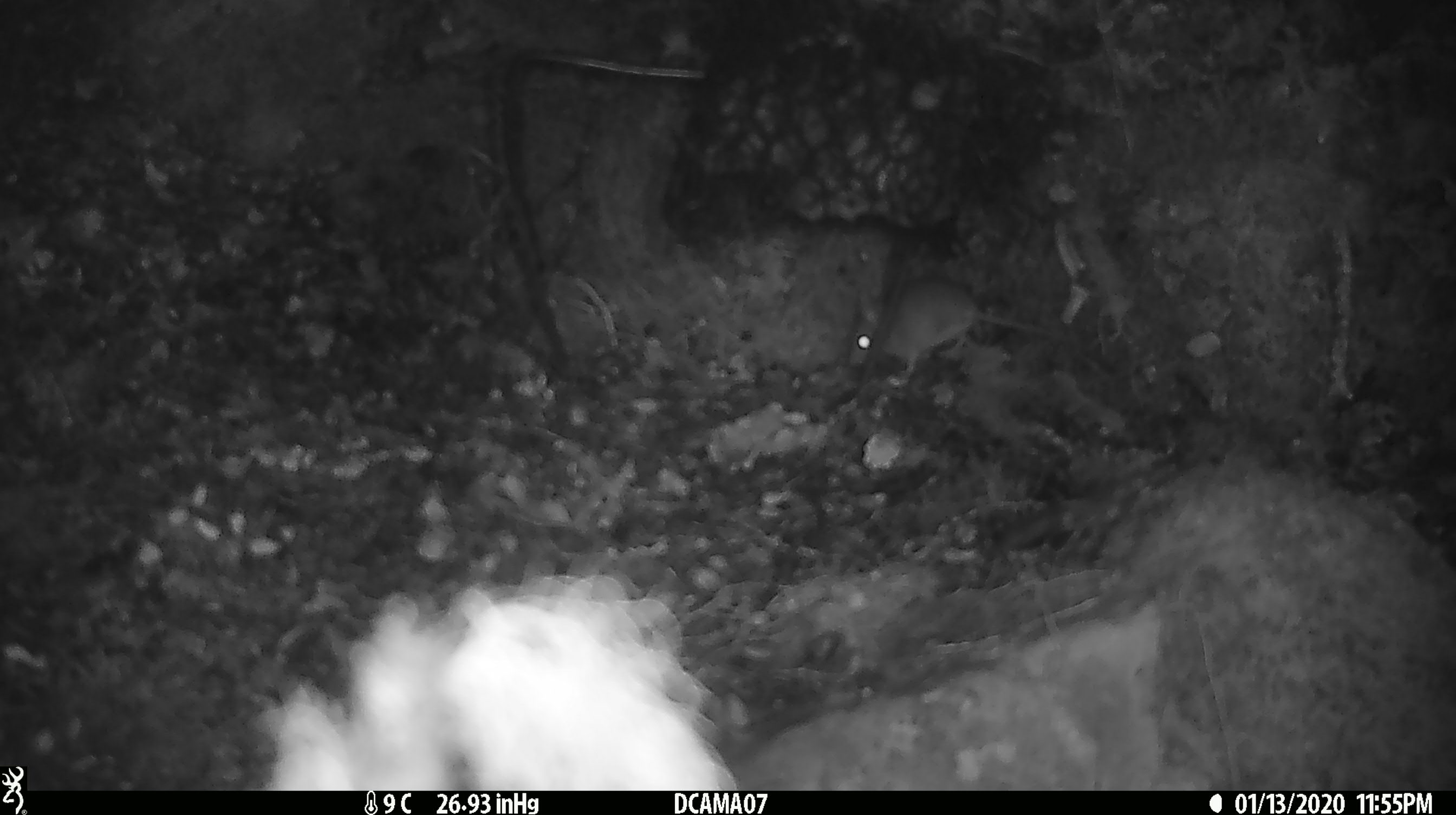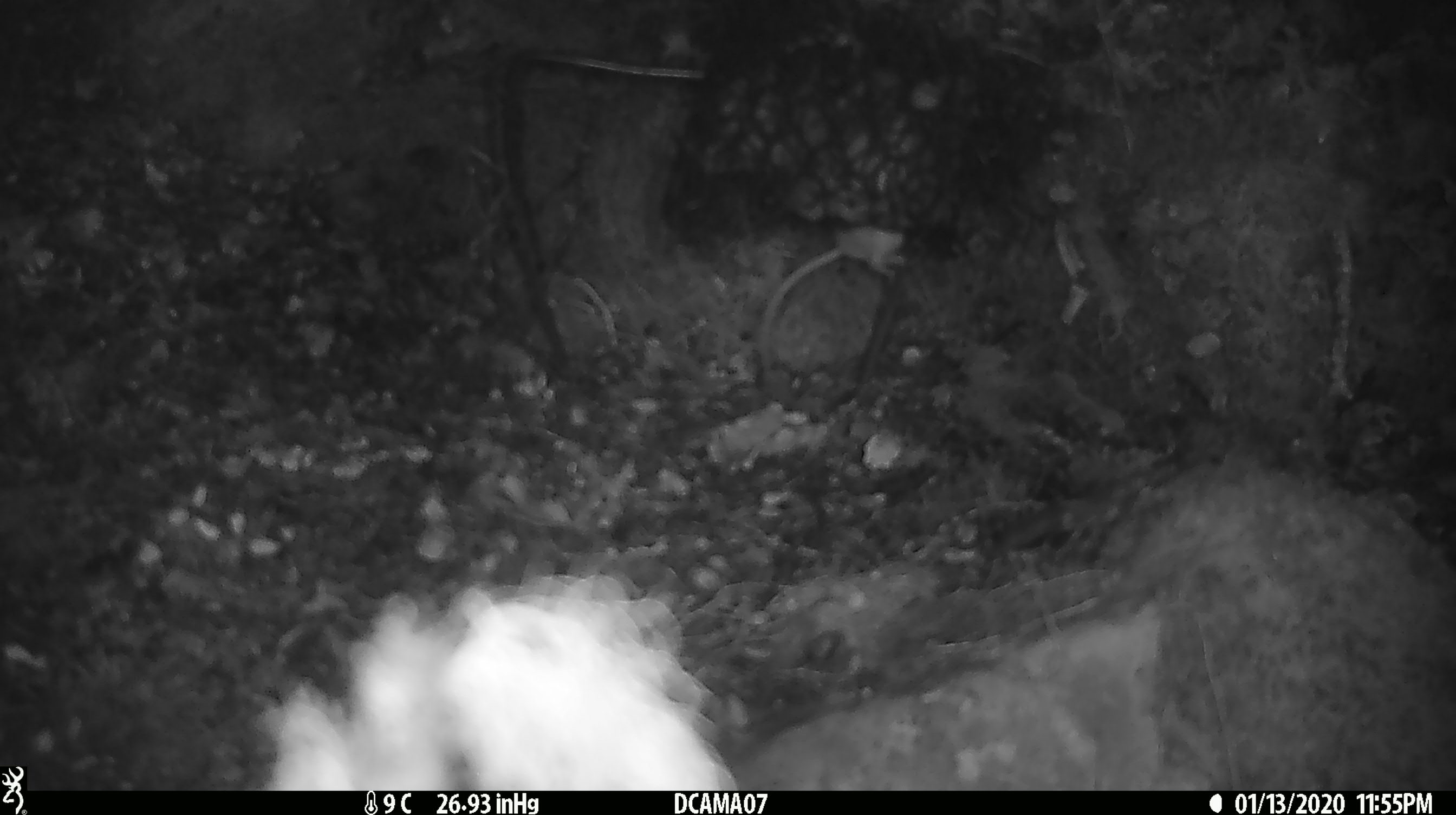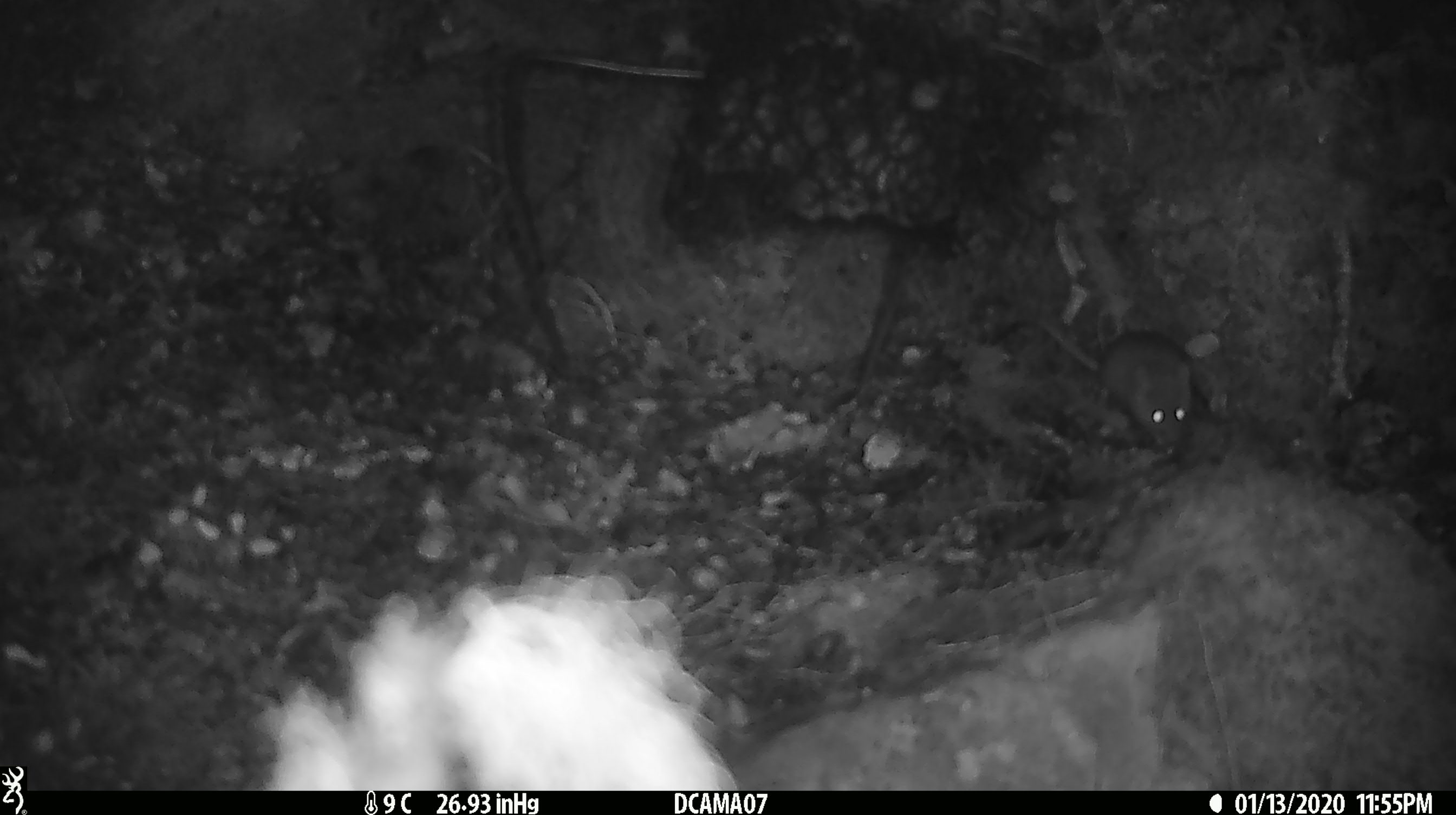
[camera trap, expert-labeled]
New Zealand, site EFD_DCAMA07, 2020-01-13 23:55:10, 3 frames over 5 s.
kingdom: Animalia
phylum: Chordata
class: Mammalia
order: Rodentia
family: Muridae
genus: Mus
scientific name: Mus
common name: mouse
Mouse (Mus).